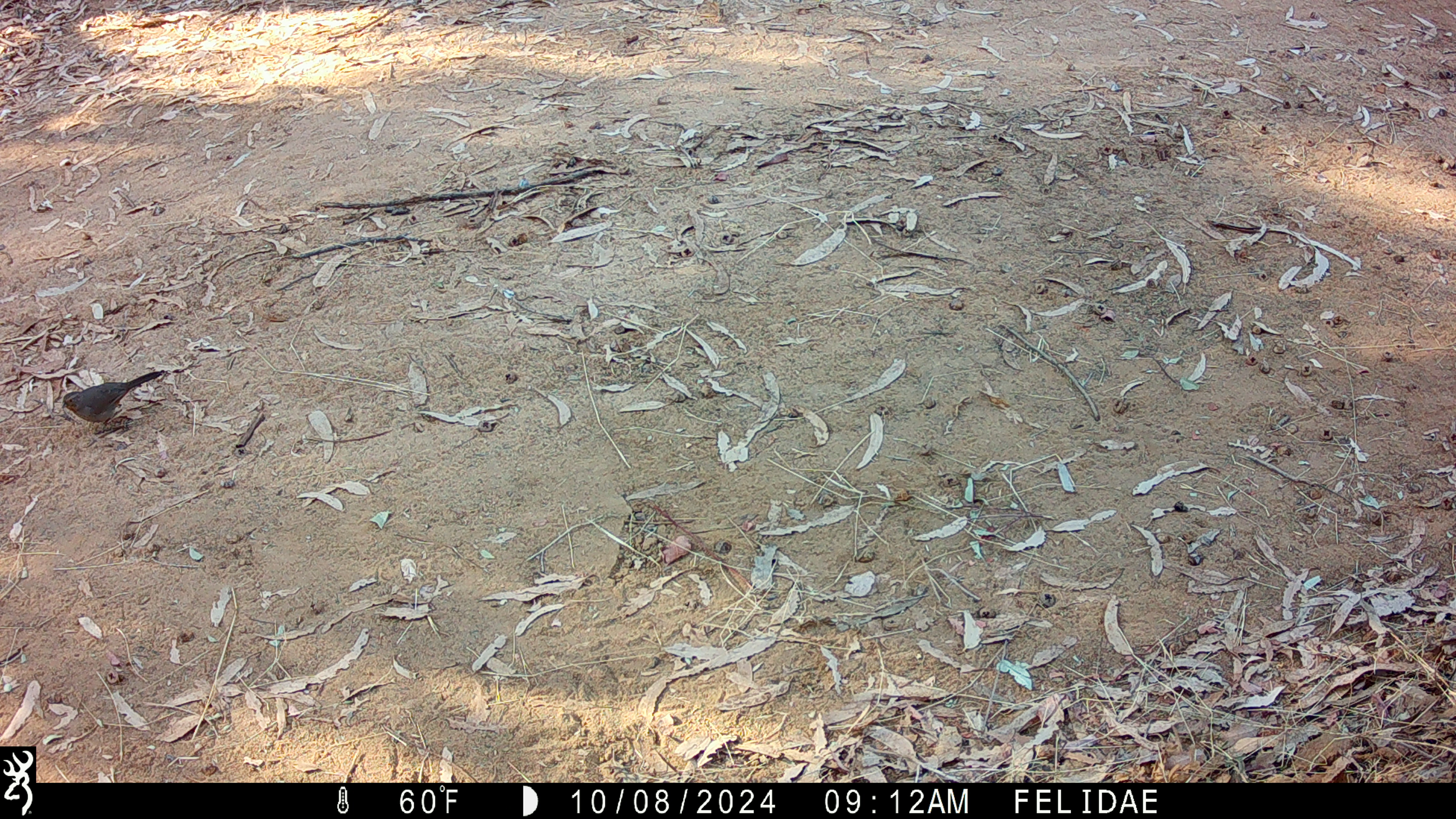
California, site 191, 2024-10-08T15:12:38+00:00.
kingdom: Animalia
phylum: Chordata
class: Aves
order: Passeriformes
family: Passerellidae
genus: Pipilo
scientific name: Pipilo maculatus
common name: spotted towhee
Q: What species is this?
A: Spotted towhee (Pipilo maculatus).